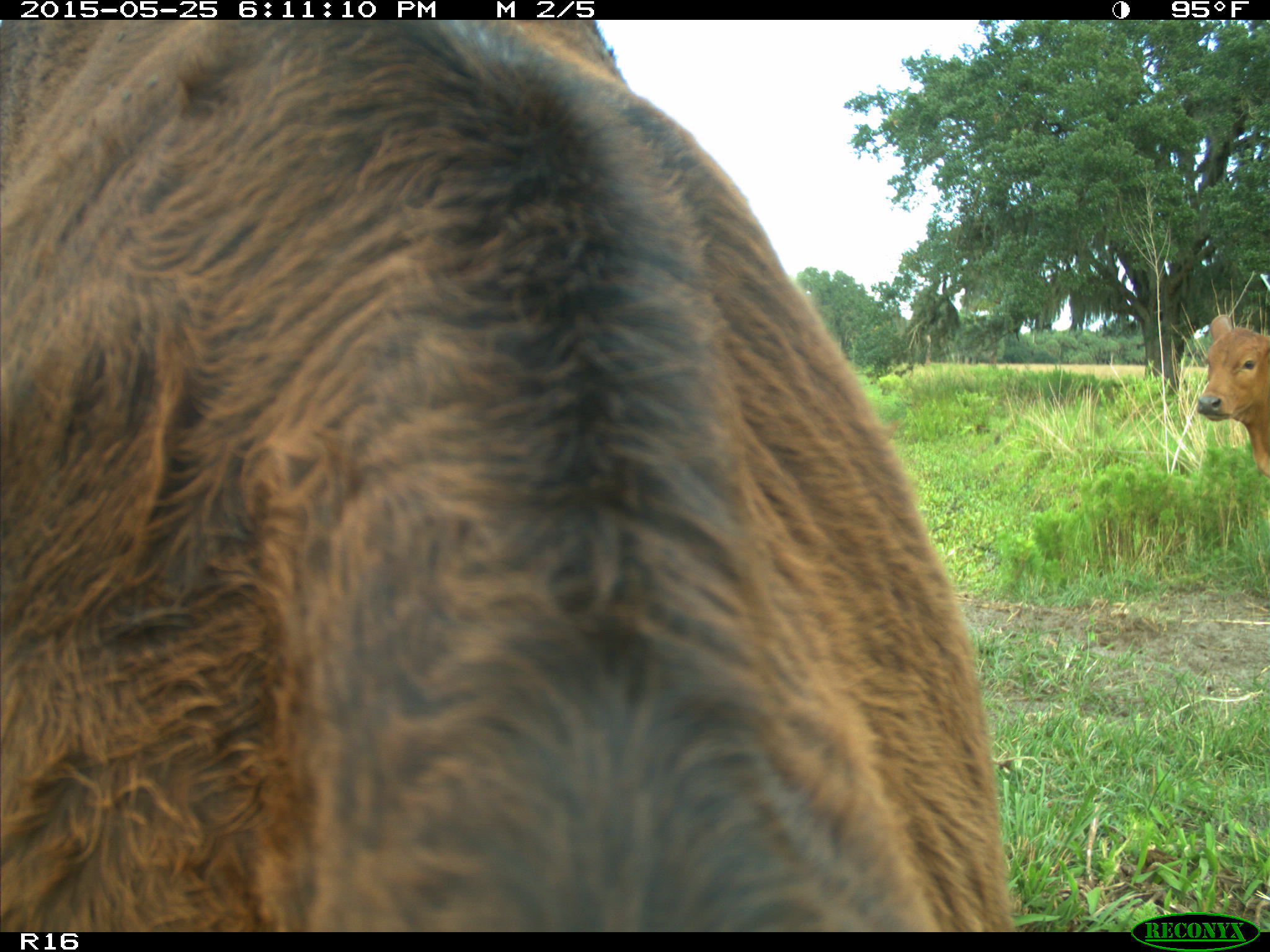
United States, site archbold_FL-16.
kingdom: Animalia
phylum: Chordata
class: Mammalia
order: Artiodactyla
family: Bovidae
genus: Bos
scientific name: Bos taurus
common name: domestic cow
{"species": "Bos taurus (domestic cow)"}